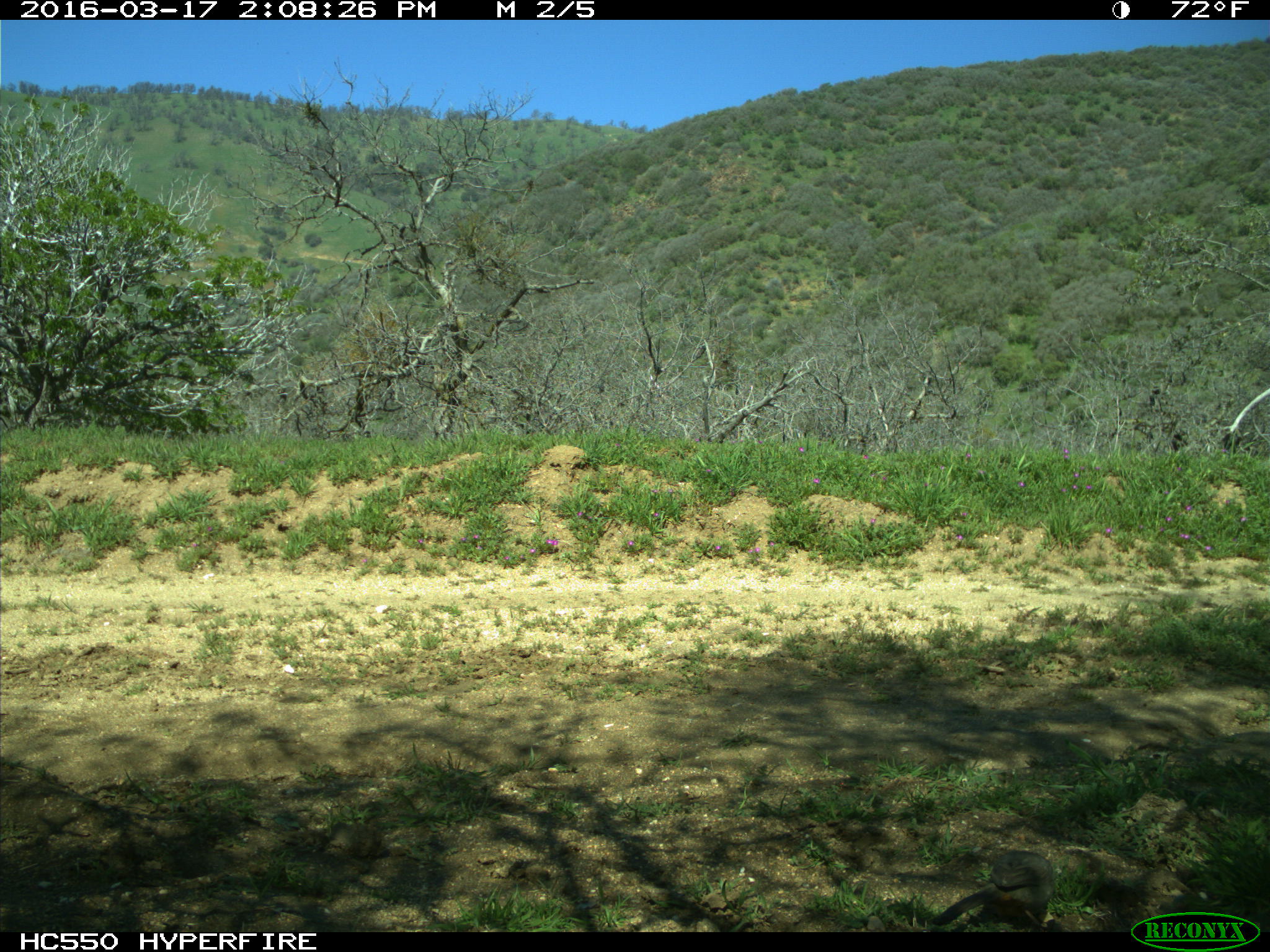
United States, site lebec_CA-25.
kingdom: Animalia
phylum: Chordata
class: Aves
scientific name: Aves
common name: birds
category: unidentified bird